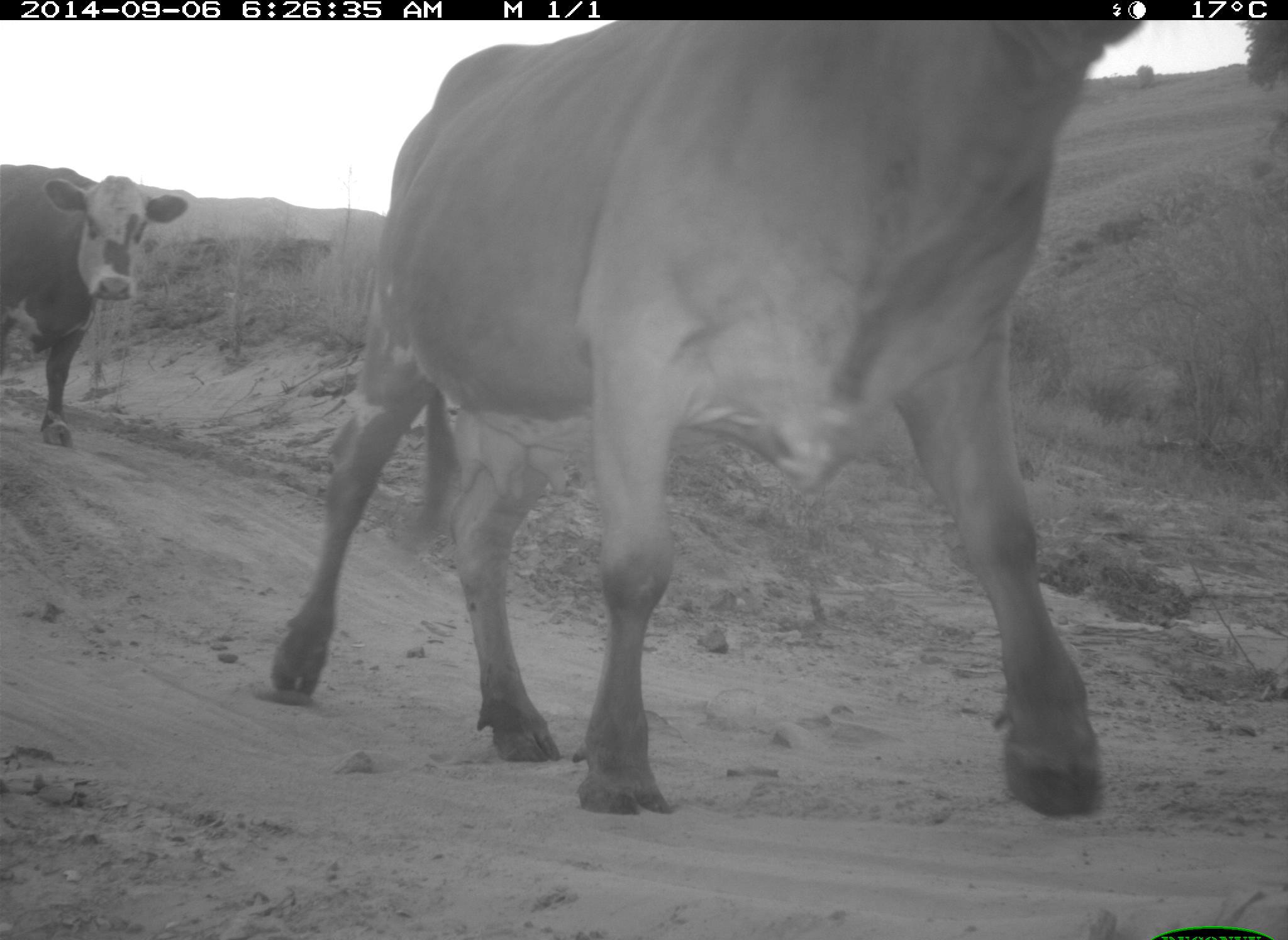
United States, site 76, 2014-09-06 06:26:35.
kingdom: Animalia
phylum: Chordata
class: Mammalia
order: Artiodactyla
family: Bovidae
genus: Bos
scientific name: Bos taurus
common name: cow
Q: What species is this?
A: Cow (Bos taurus).